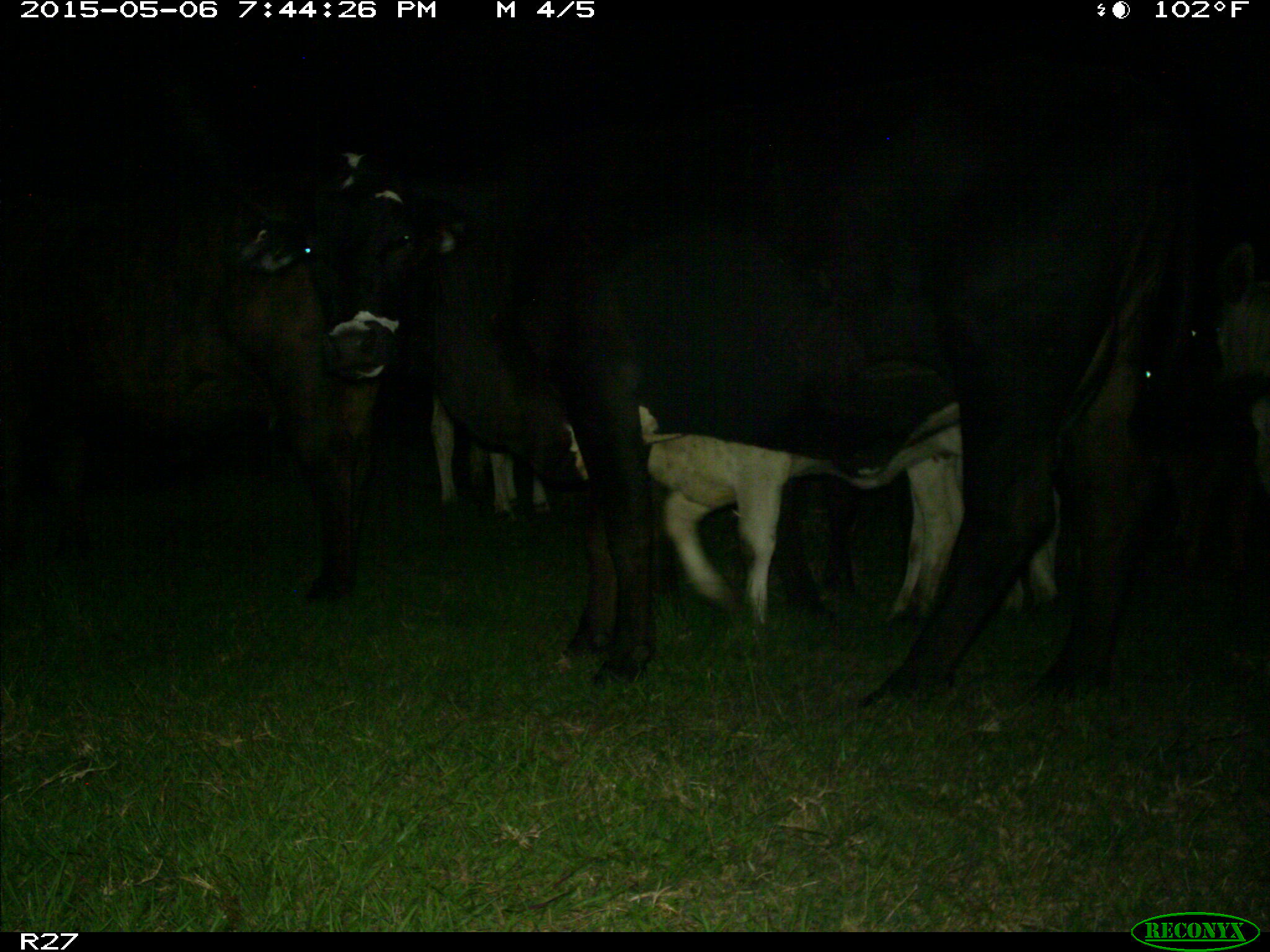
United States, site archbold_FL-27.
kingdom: Animalia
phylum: Chordata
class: Mammalia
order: Artiodactyla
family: Bovidae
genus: Bos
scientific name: Bos taurus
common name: domestic cow